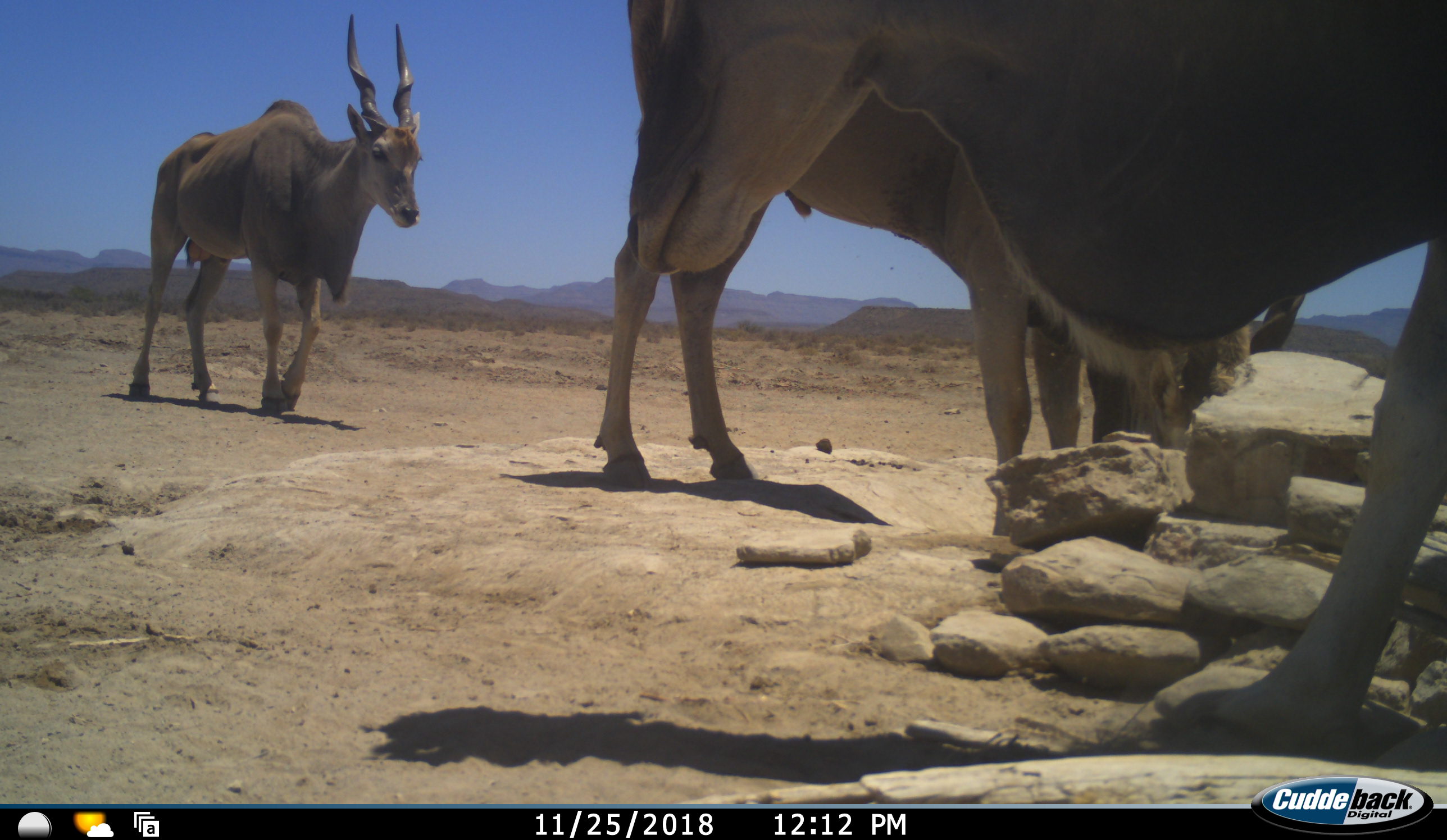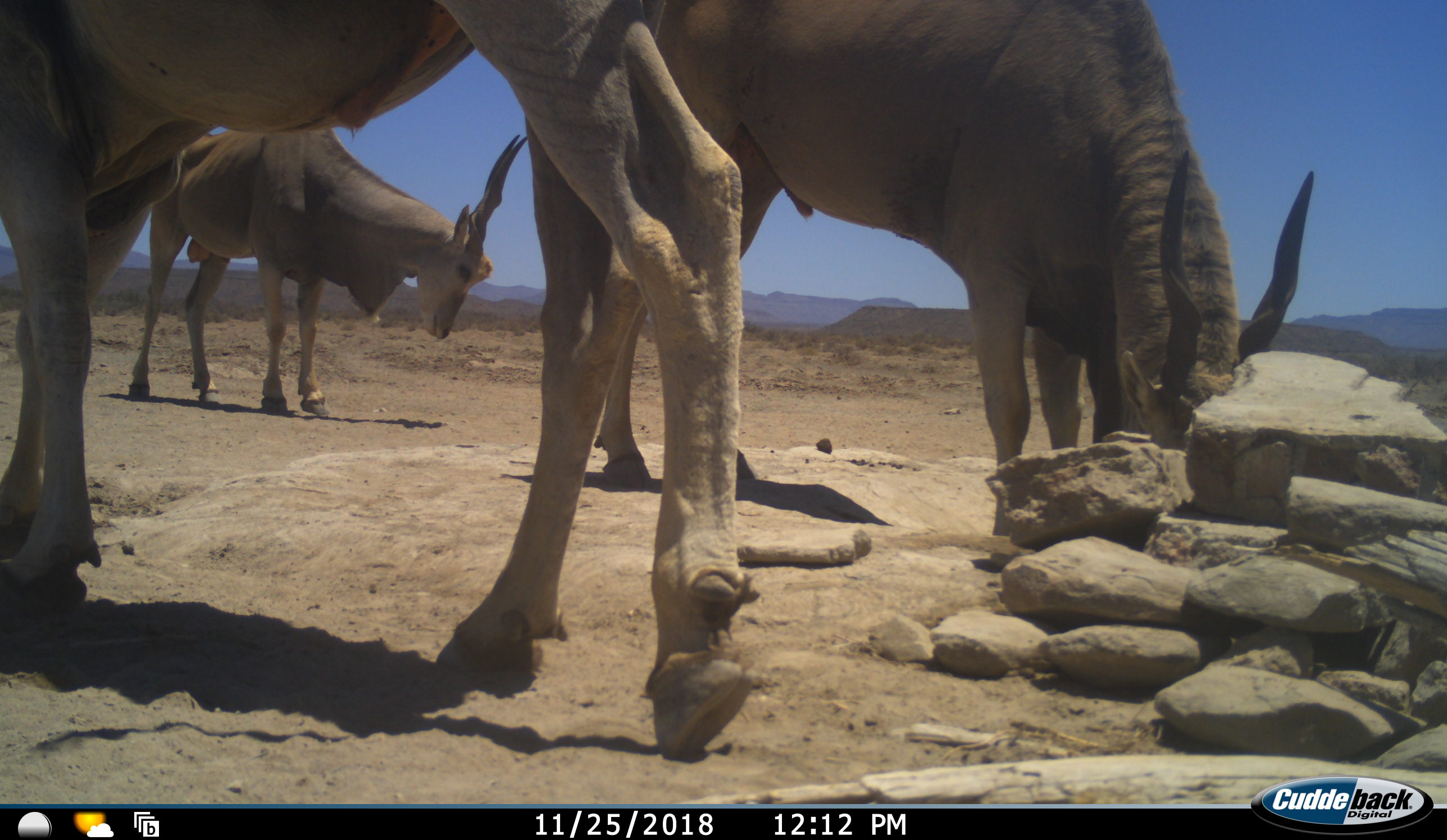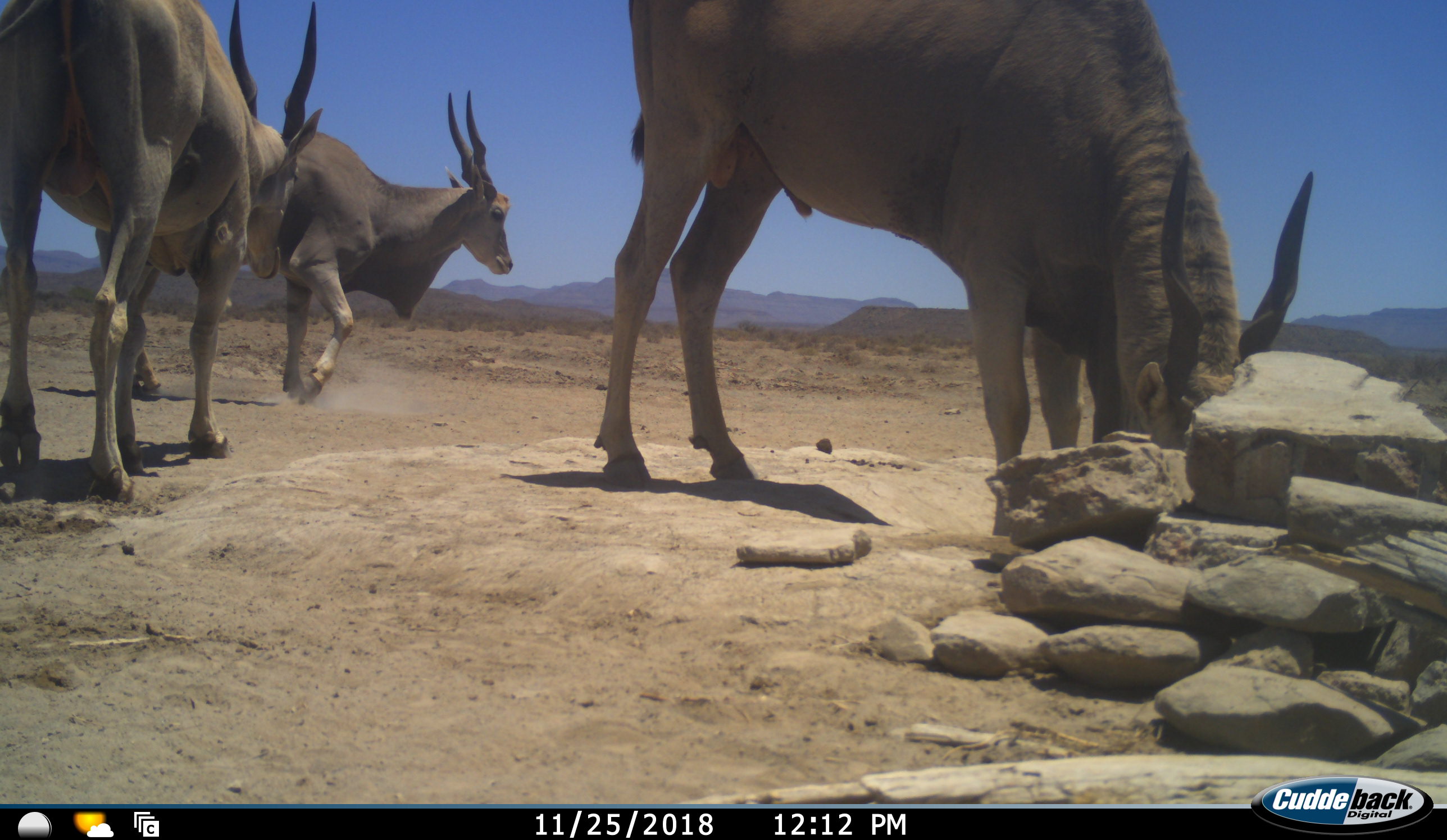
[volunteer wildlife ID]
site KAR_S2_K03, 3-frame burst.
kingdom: Animalia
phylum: Chordata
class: Mammalia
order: Artiodactyla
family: Bovidae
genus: Tragelaphus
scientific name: Tragelaphus oryx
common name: eland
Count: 3.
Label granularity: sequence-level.